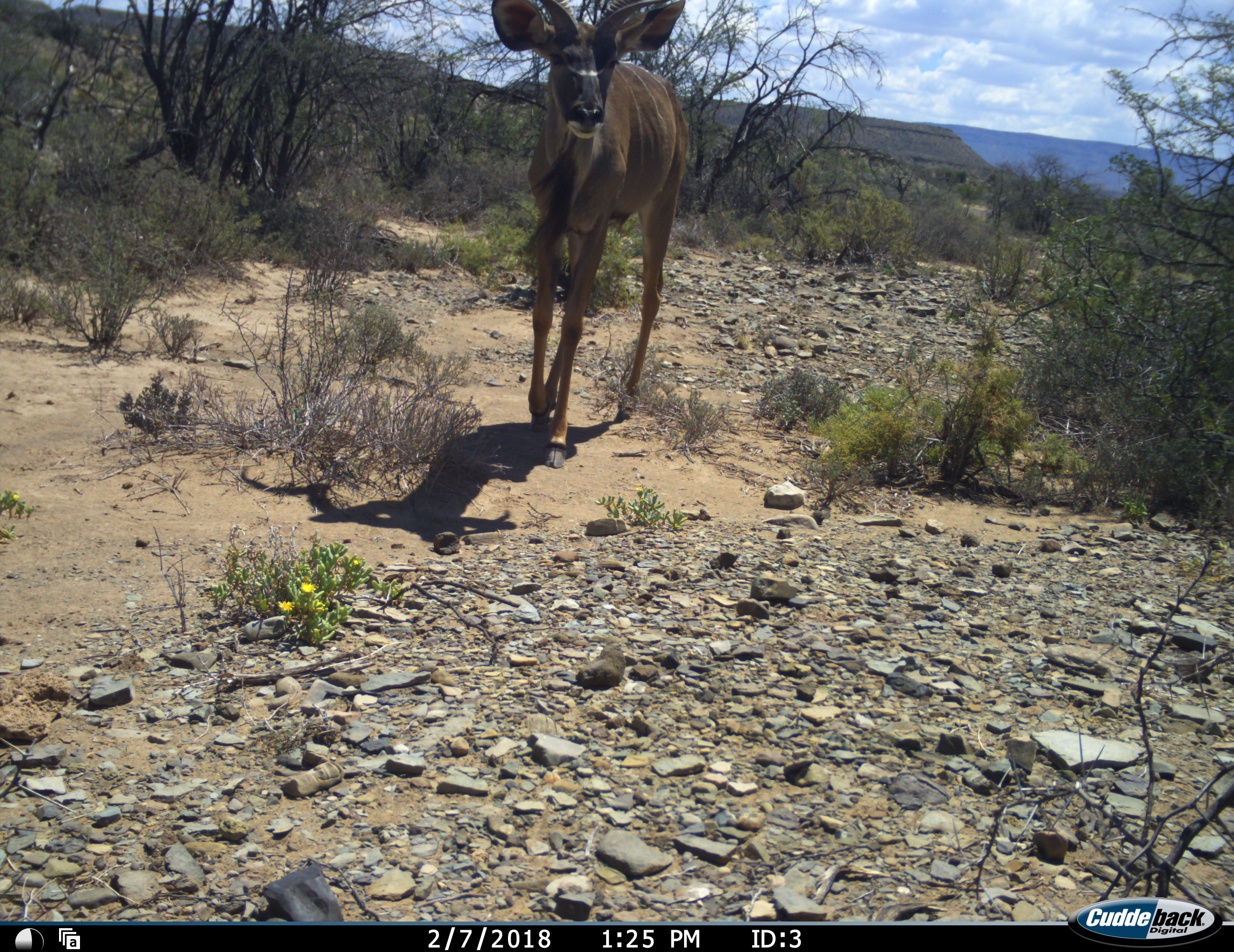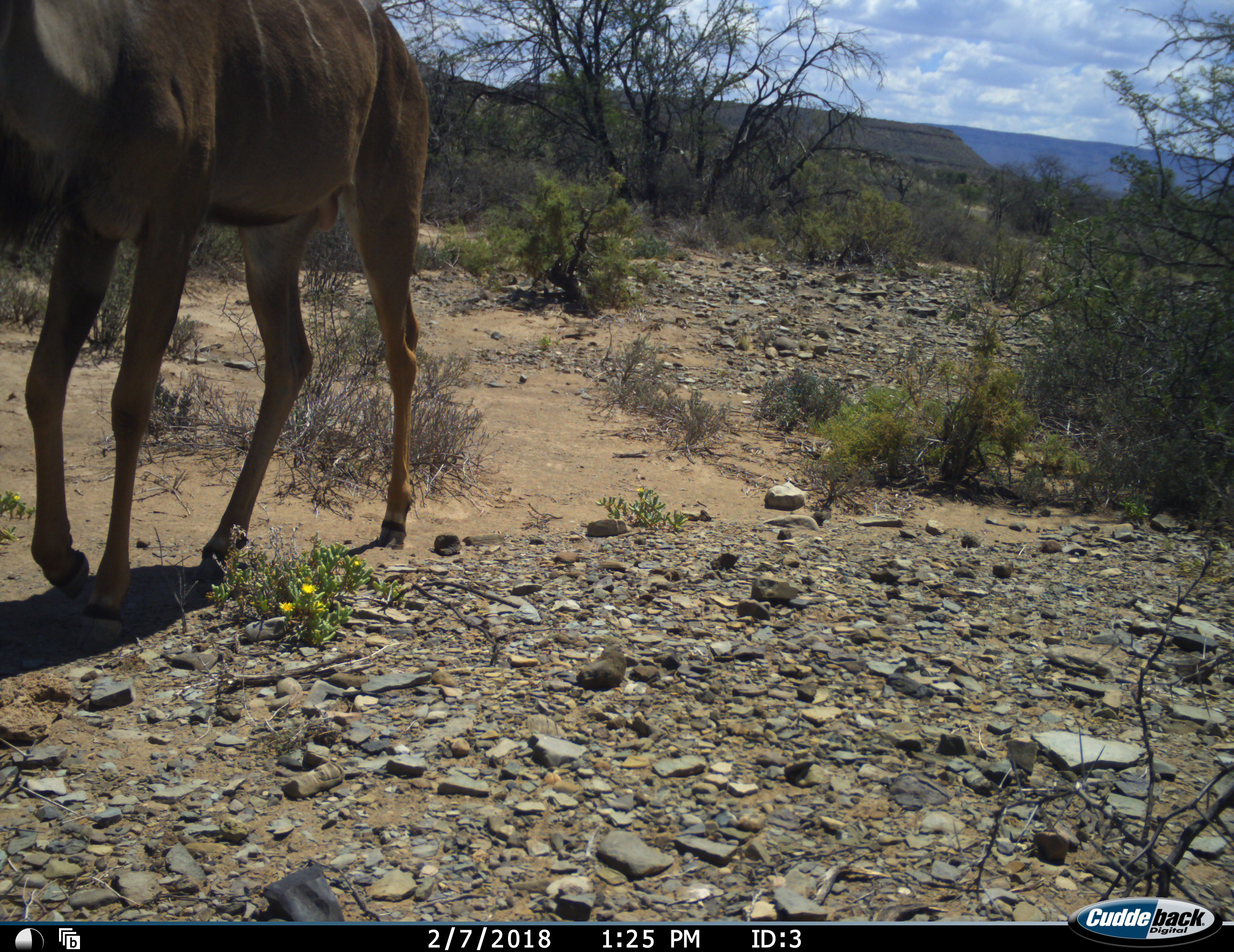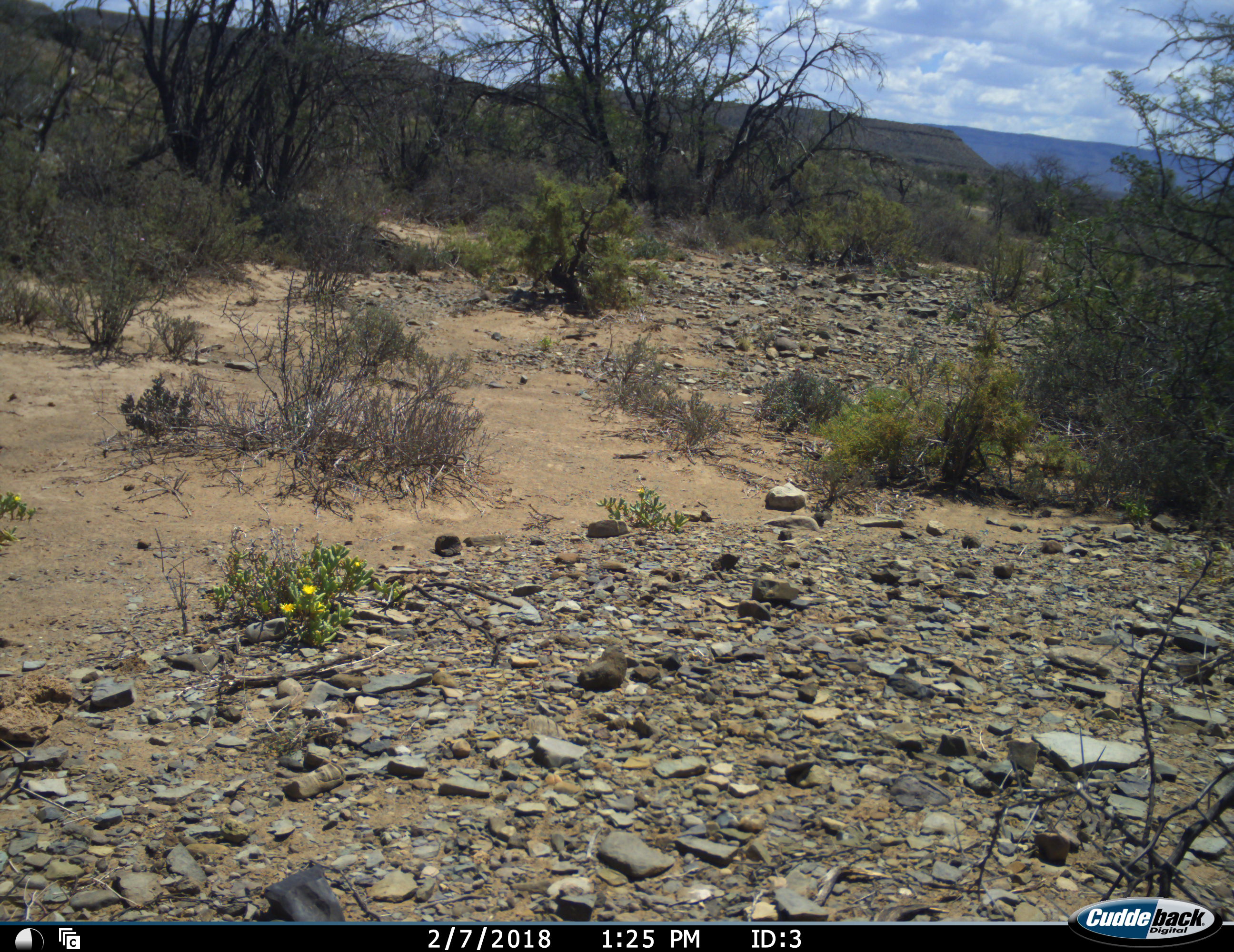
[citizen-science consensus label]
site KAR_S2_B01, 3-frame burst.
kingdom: Animalia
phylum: Chordata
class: Mammalia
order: Artiodactyla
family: Bovidae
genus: Tragelaphus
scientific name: Tragelaphus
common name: kudu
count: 1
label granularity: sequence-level